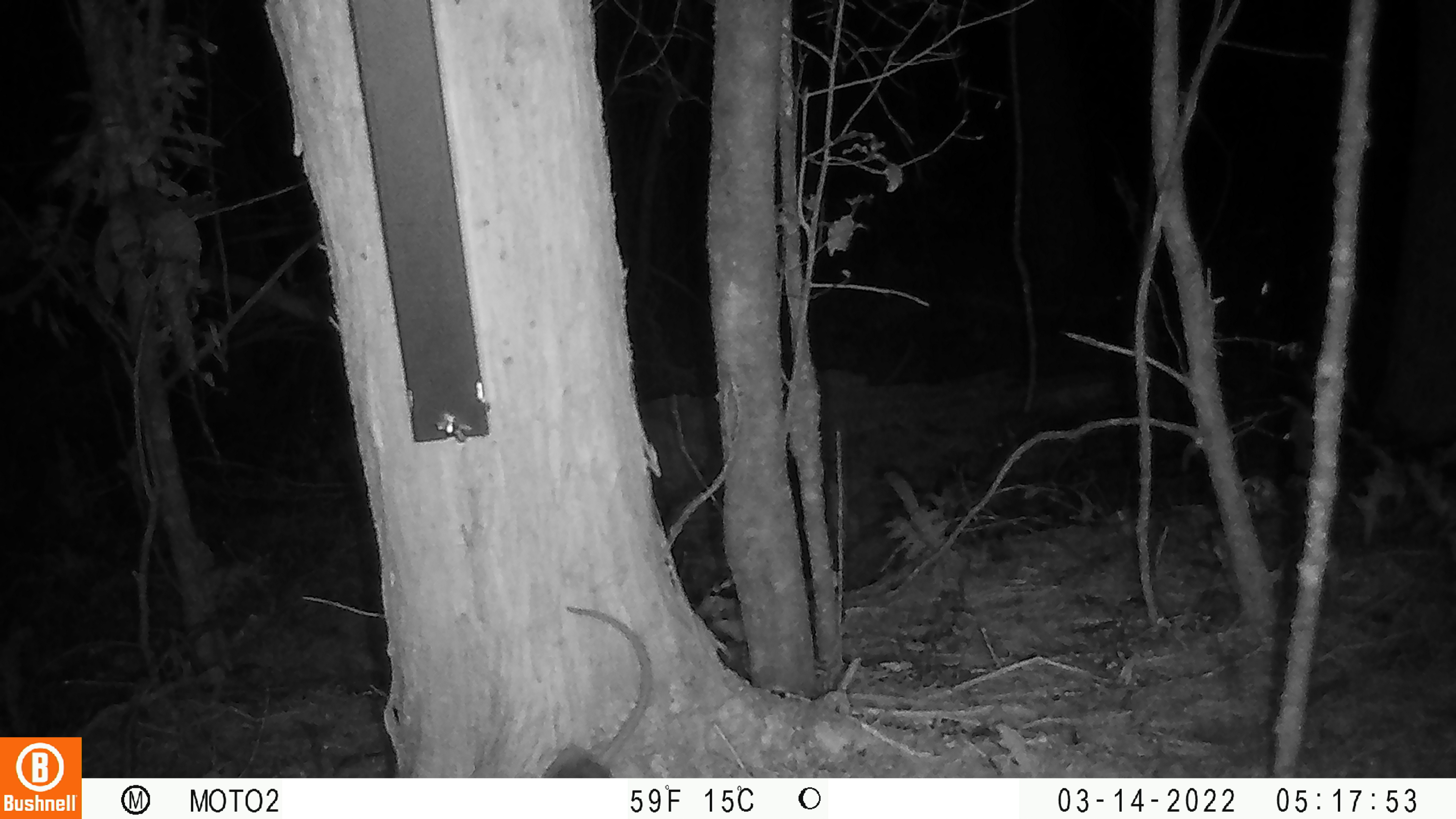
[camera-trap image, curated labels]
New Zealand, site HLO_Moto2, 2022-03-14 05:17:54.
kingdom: Animalia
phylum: Chordata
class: Mammalia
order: Rodentia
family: Muridae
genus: Rattus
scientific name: Rattus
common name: rat